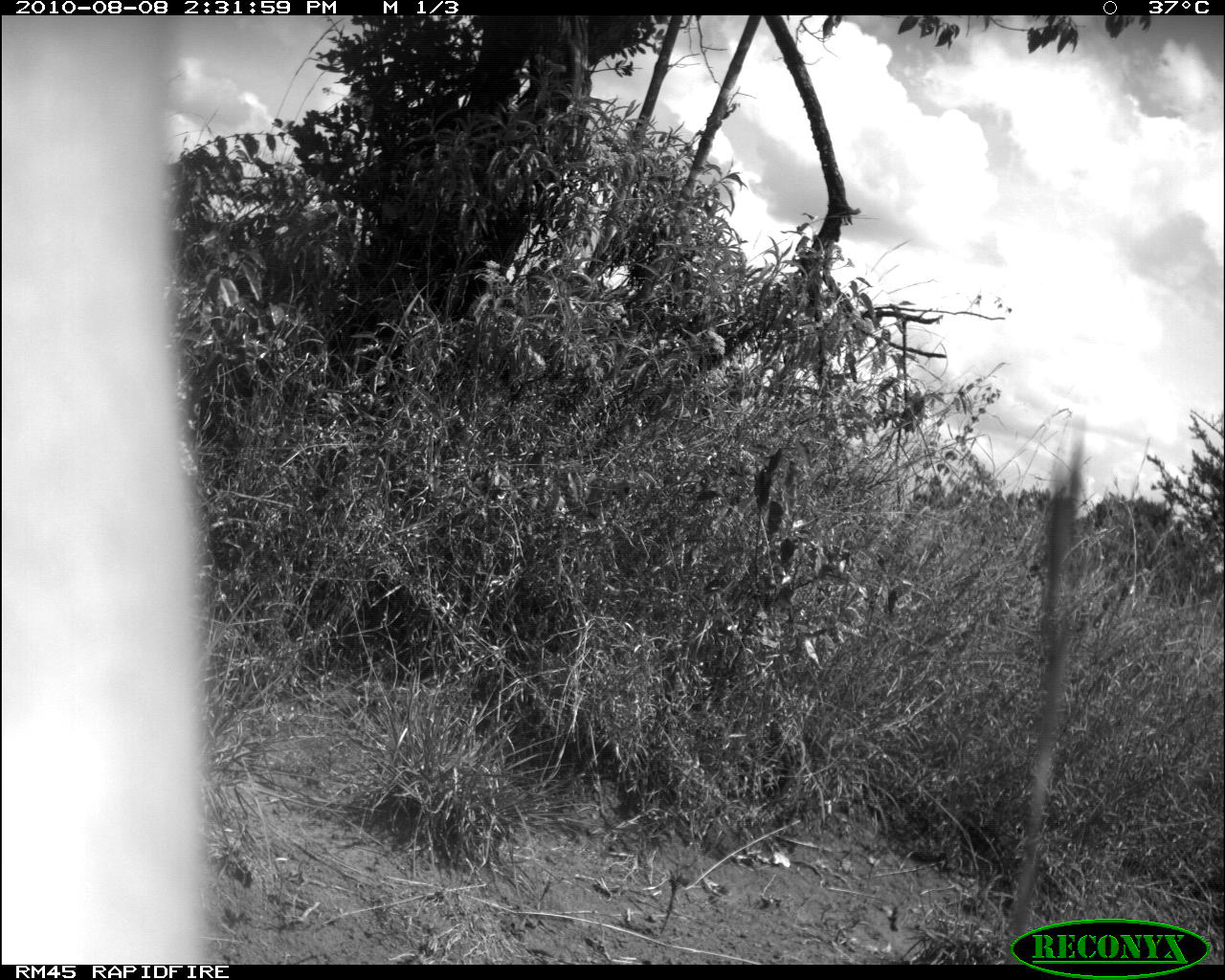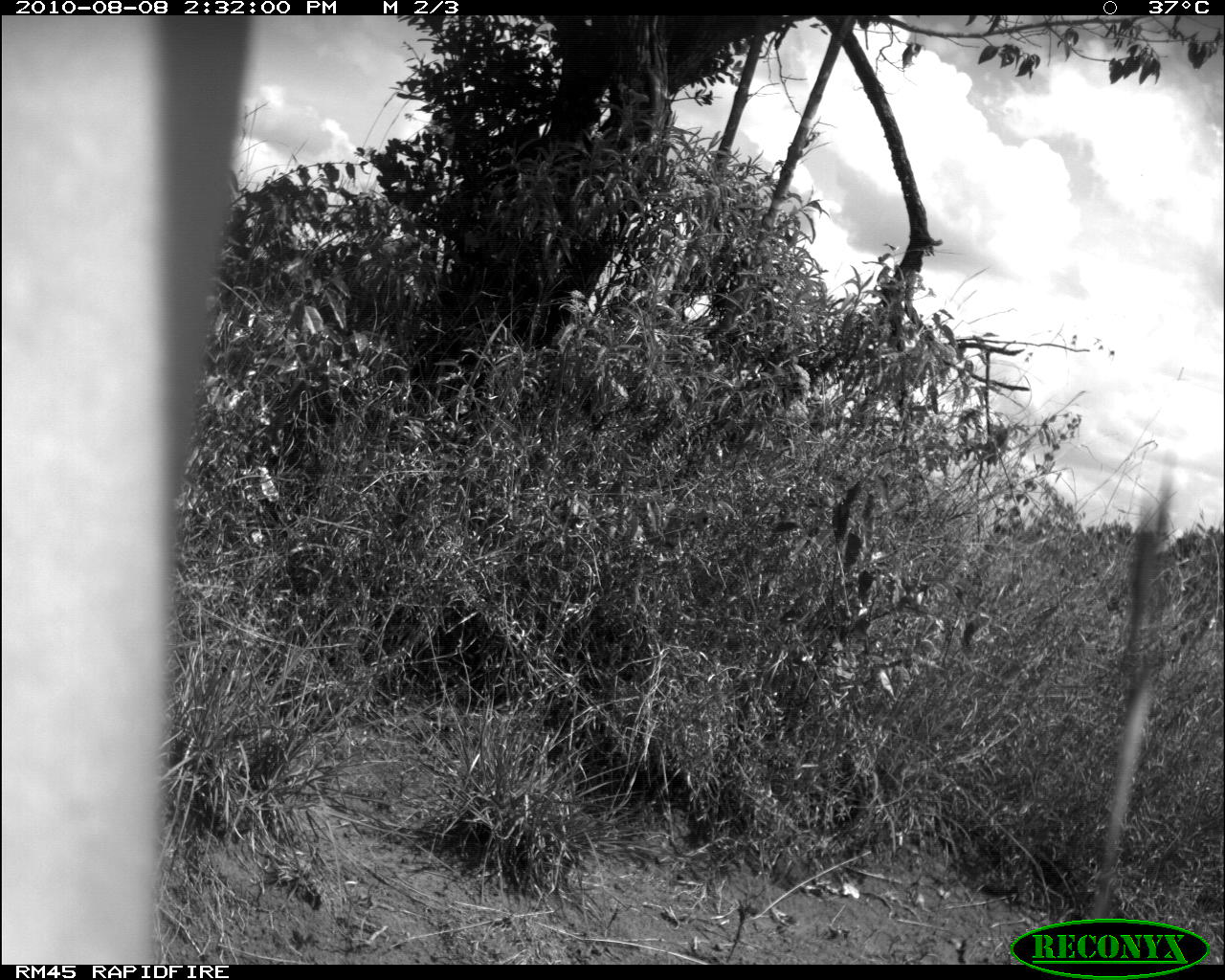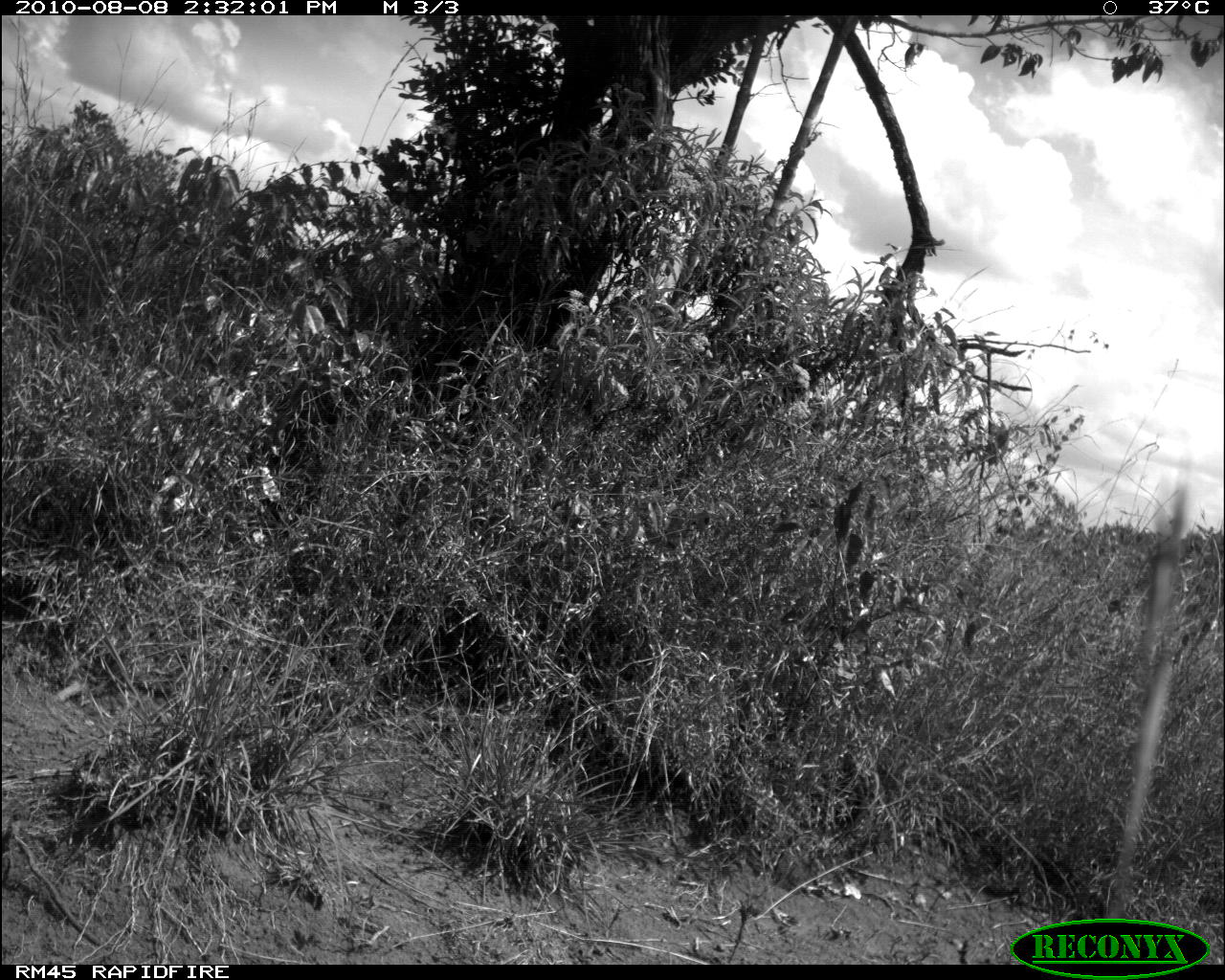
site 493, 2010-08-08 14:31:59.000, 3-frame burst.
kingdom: Animalia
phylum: Chordata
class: Mammalia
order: Artiodactyla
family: Bovidae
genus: Tragelaphus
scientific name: Tragelaphus oryx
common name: eland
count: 1